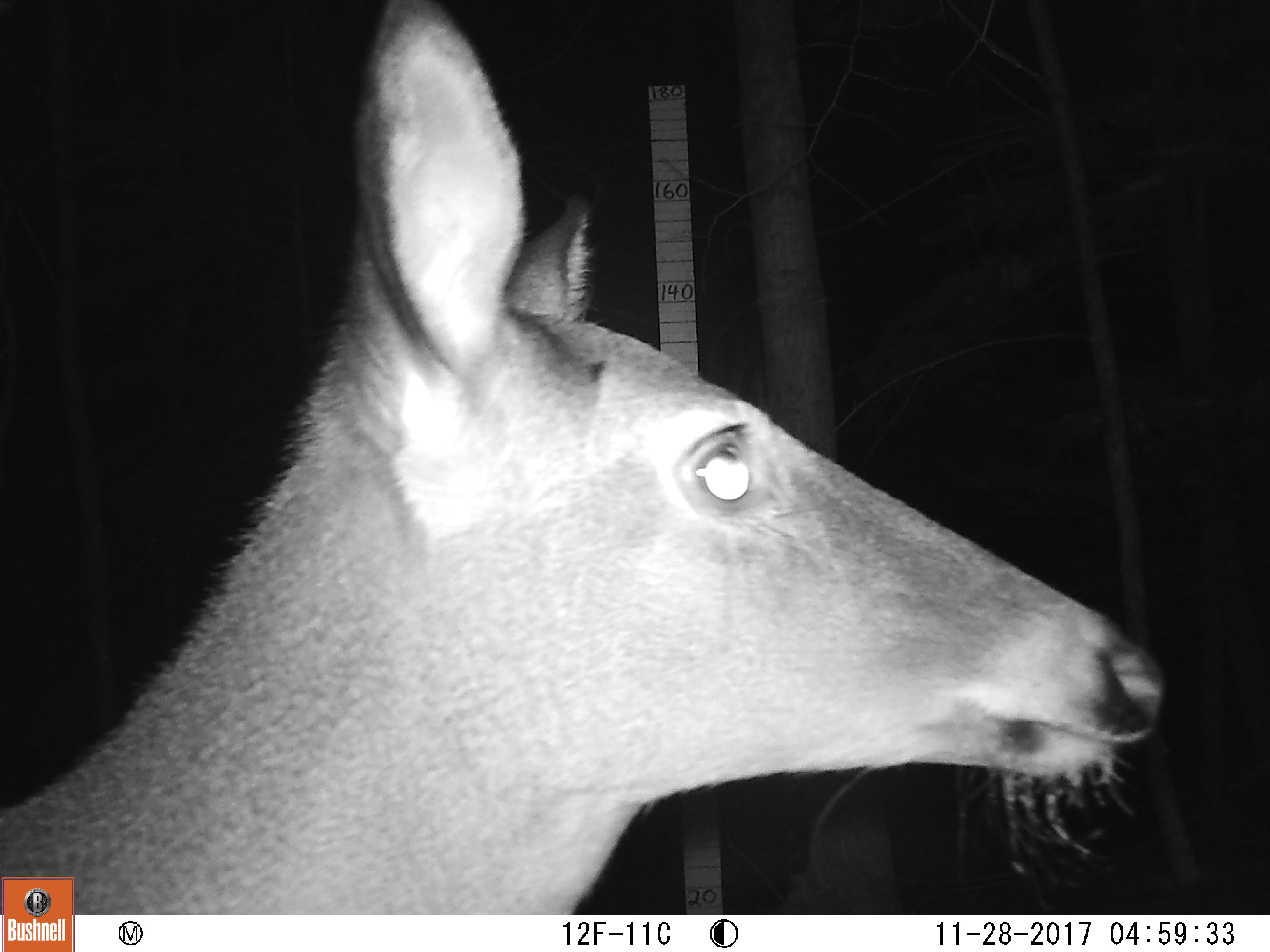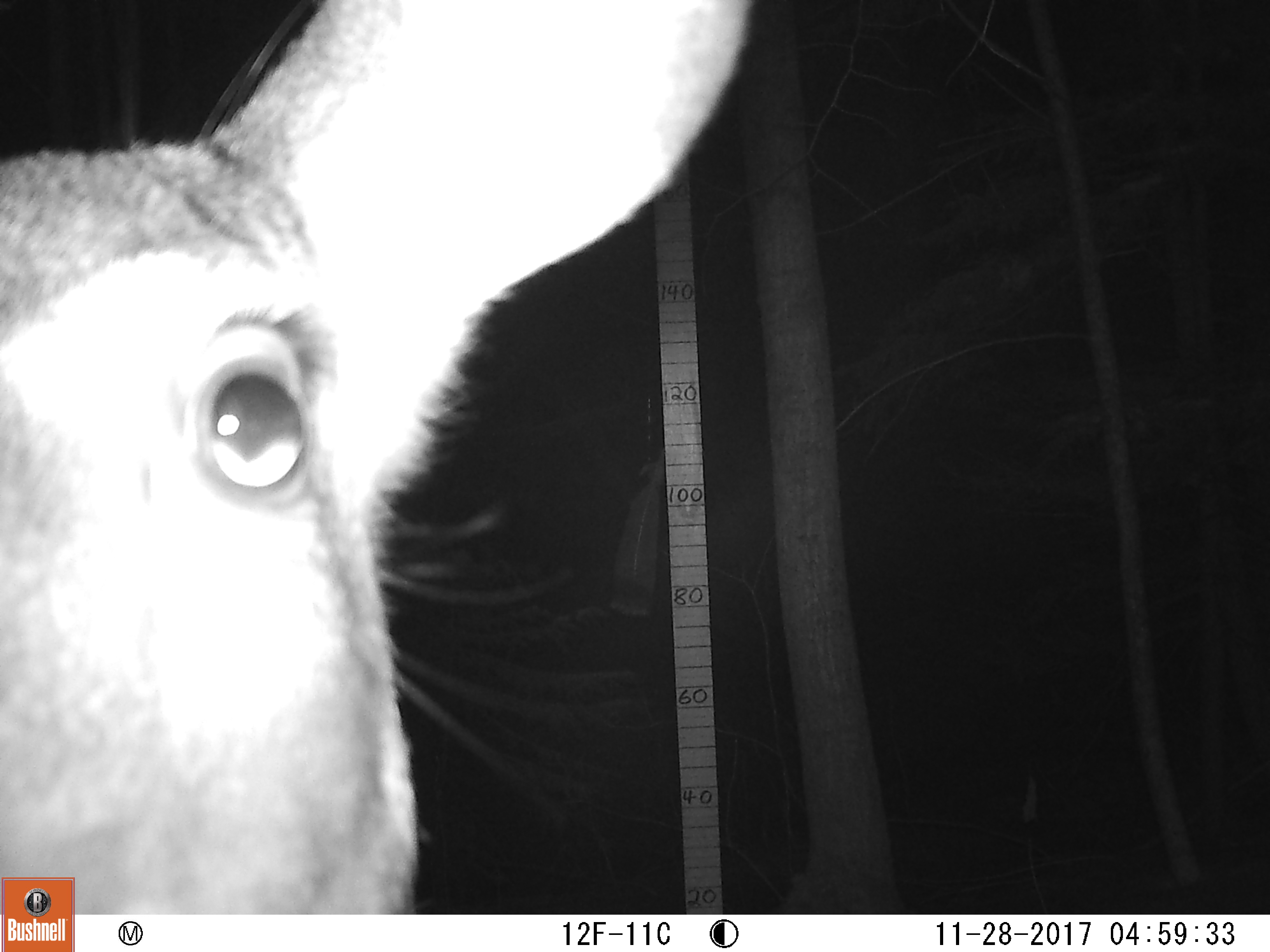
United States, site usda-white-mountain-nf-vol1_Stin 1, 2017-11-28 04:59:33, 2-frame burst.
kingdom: Animalia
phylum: Chordata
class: Mammalia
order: Artiodactyla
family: Cervidae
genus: Odocoileus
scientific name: Odocoileus virginianus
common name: white-tailed deer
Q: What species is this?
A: White-tailed deer (Odocoileus virginianus).